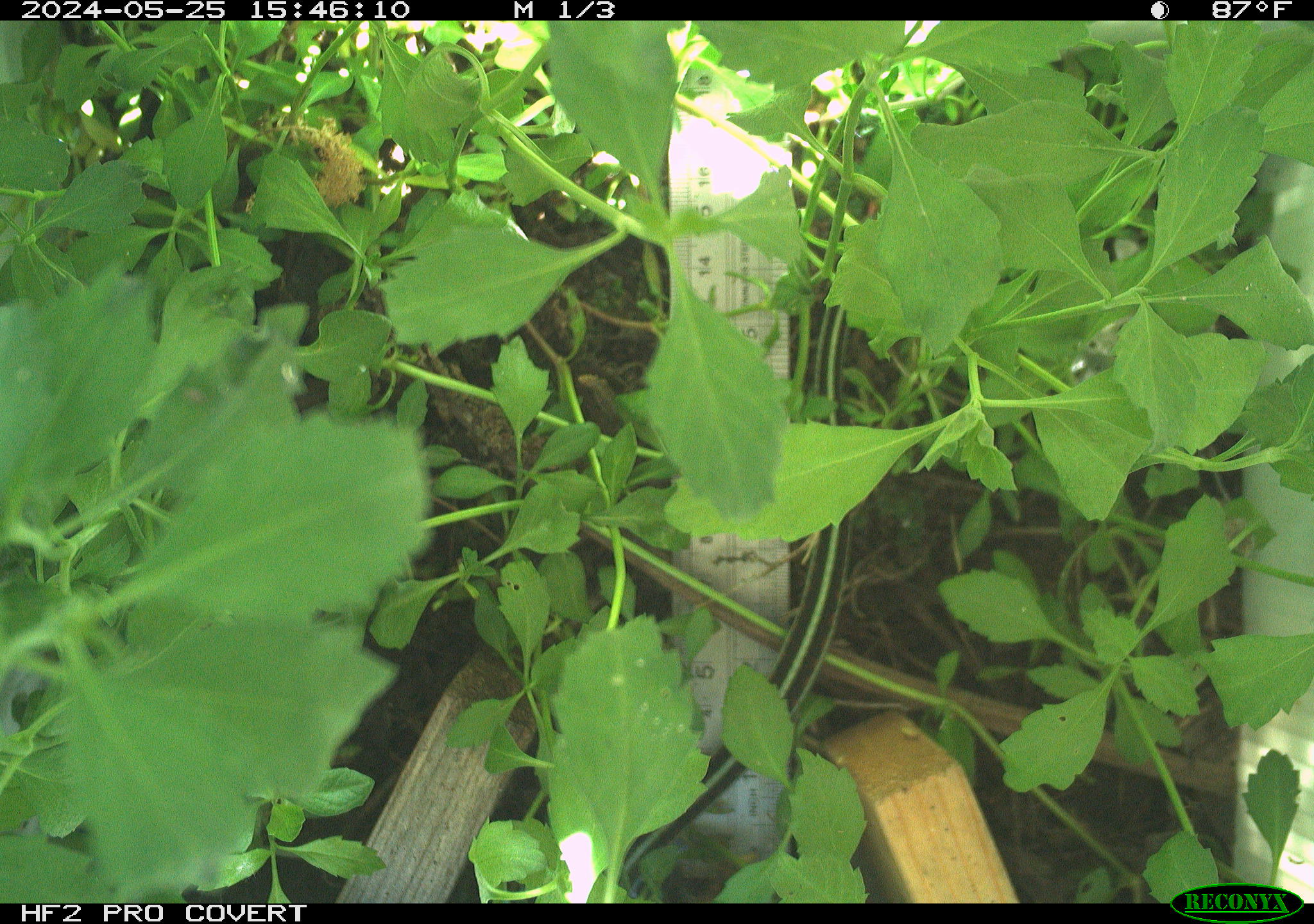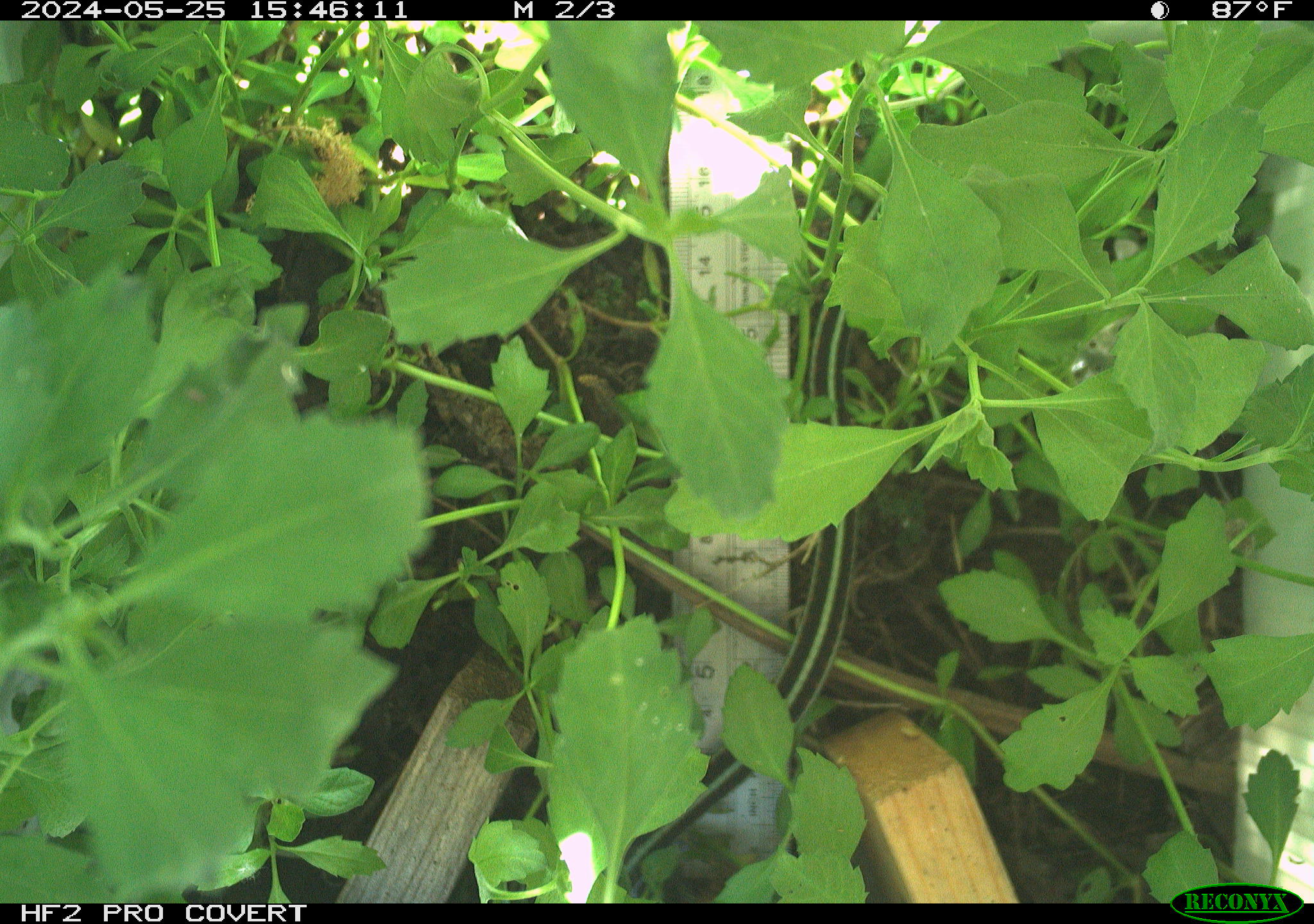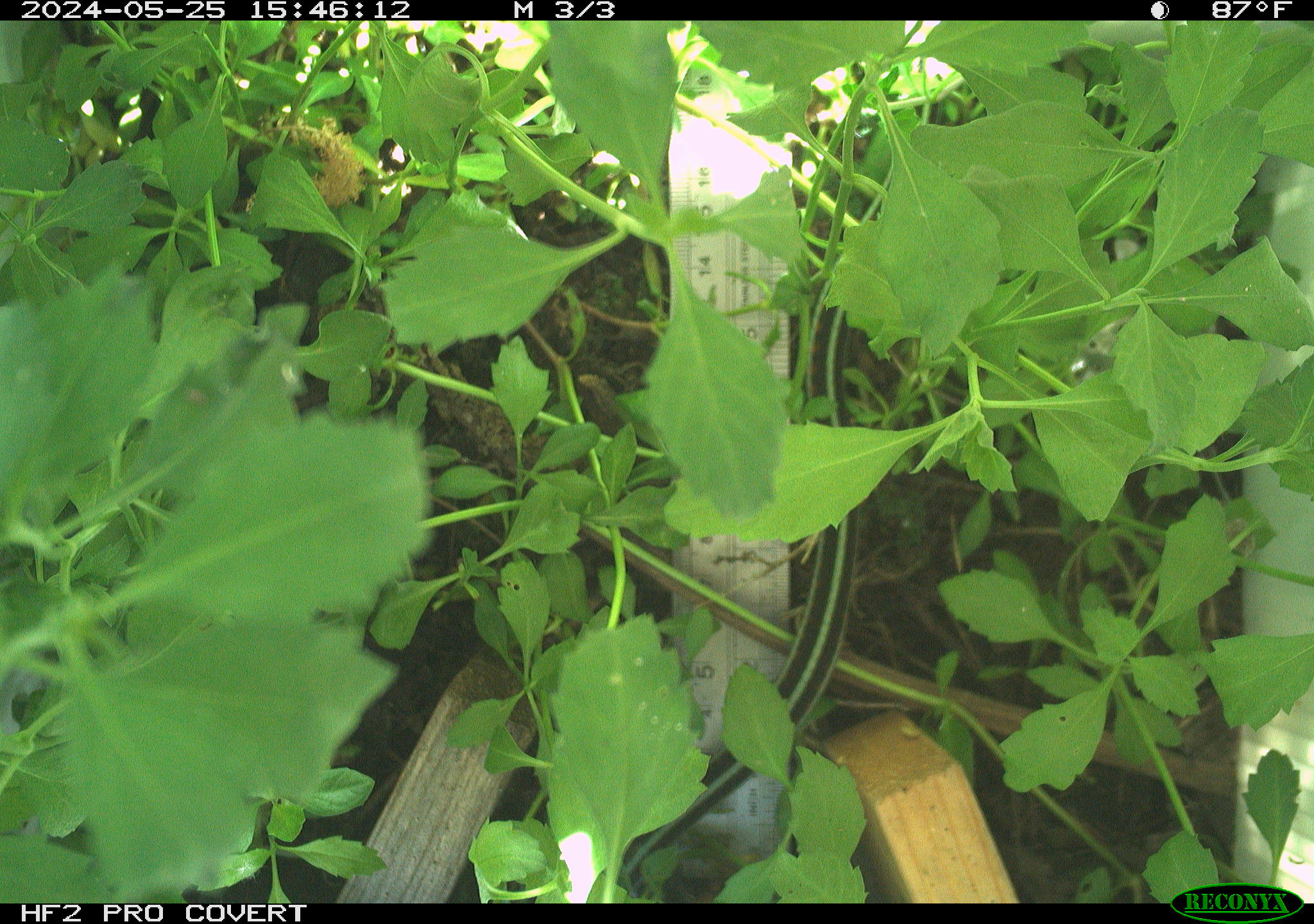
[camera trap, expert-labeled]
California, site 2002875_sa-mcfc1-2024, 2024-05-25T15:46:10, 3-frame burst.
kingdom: Animalia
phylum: Chordata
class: Reptilia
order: Squamata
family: Colubridae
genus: Thamnophis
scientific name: Thamnophis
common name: american gartersnakes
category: thamnophis species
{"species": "thamnophis species (american gartersnakes) (Thamnophis)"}